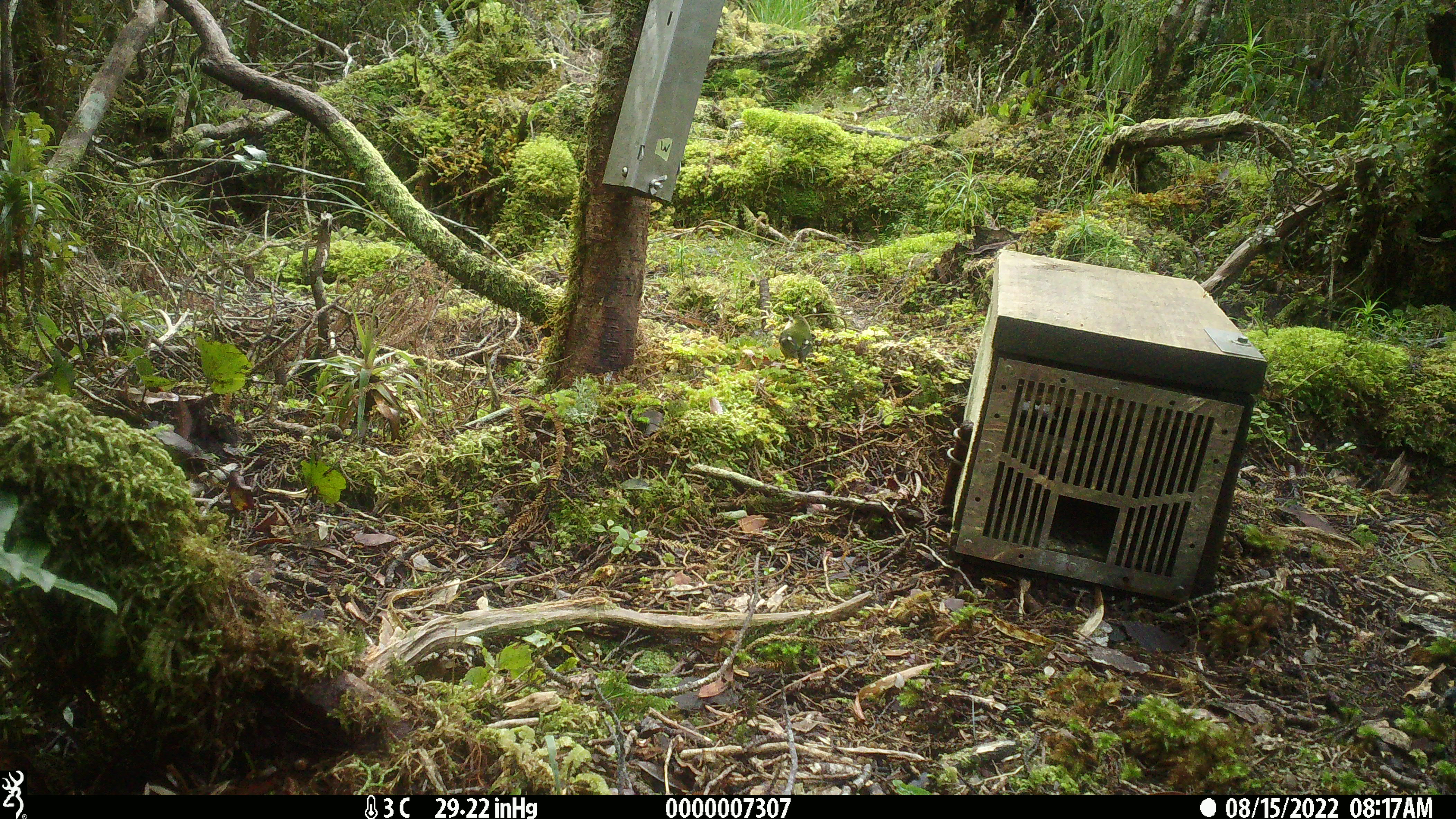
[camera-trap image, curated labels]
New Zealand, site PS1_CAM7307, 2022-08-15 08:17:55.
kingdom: Animalia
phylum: Chordata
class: Aves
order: Passeriformes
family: Acanthisittidae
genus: Acanthisitta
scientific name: Acanthisitta chloris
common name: rifleman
Rifleman (Acanthisitta chloris).